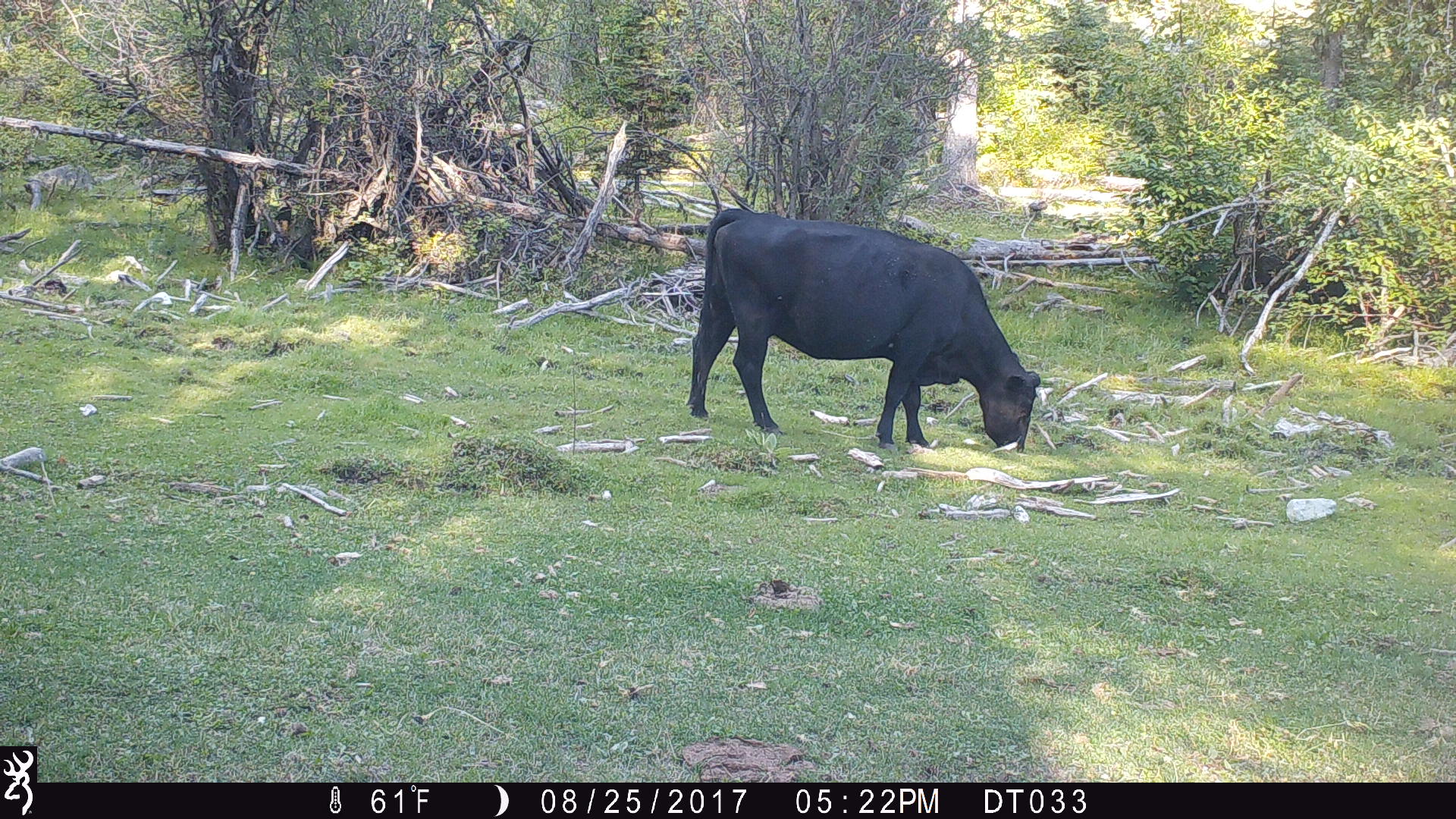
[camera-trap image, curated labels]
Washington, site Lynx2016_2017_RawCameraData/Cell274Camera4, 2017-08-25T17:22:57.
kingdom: Animalia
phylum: Chordata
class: Mammalia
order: Artiodactyla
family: Bovidae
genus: Bos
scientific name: Bos taurus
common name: domestic cattle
Domestic cattle (Bos taurus). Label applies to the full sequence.